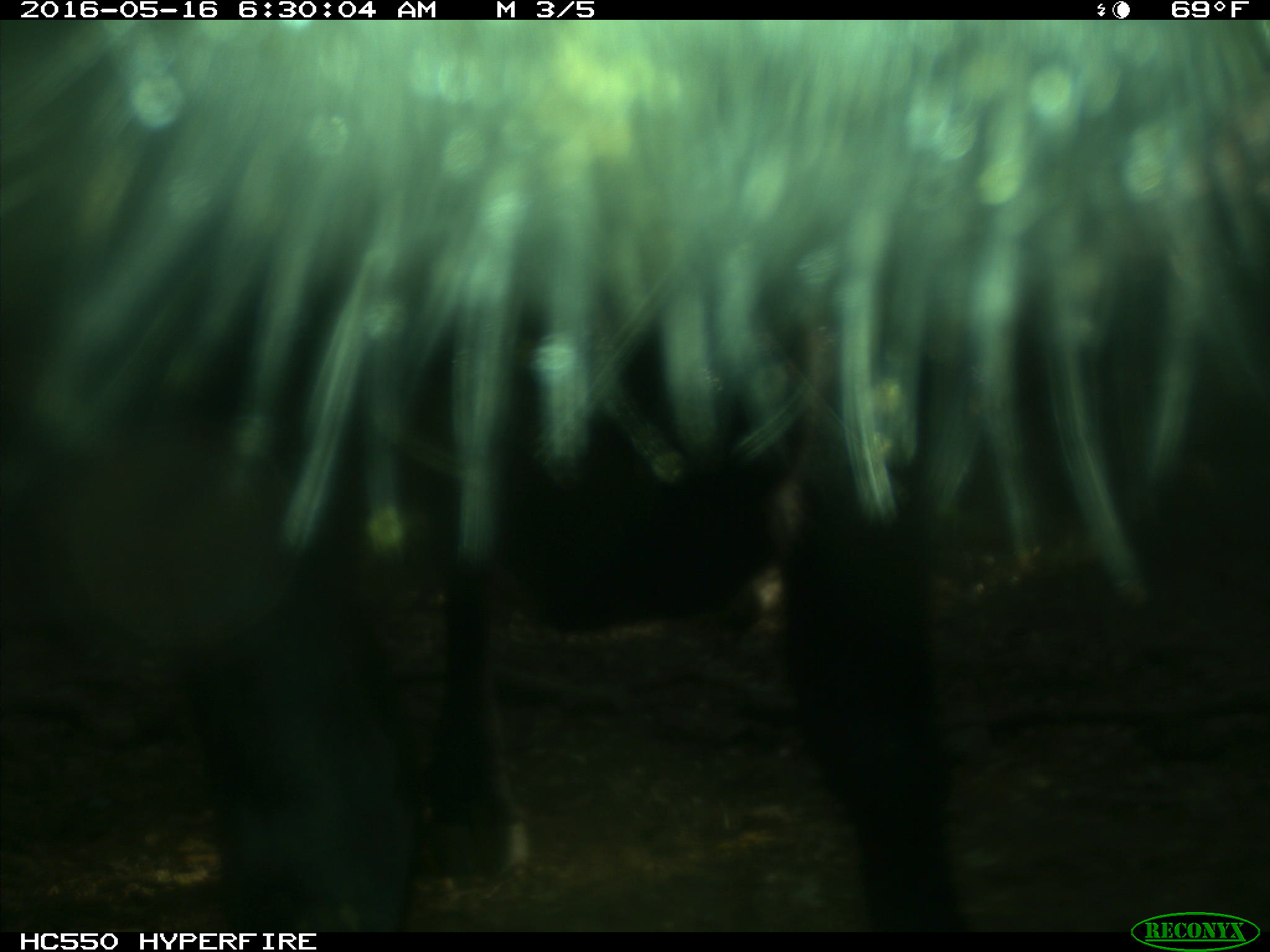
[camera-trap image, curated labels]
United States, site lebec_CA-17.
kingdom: Animalia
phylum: Chordata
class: Mammalia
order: Artiodactyla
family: Bovidae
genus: Bos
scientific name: Bos taurus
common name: domestic cow